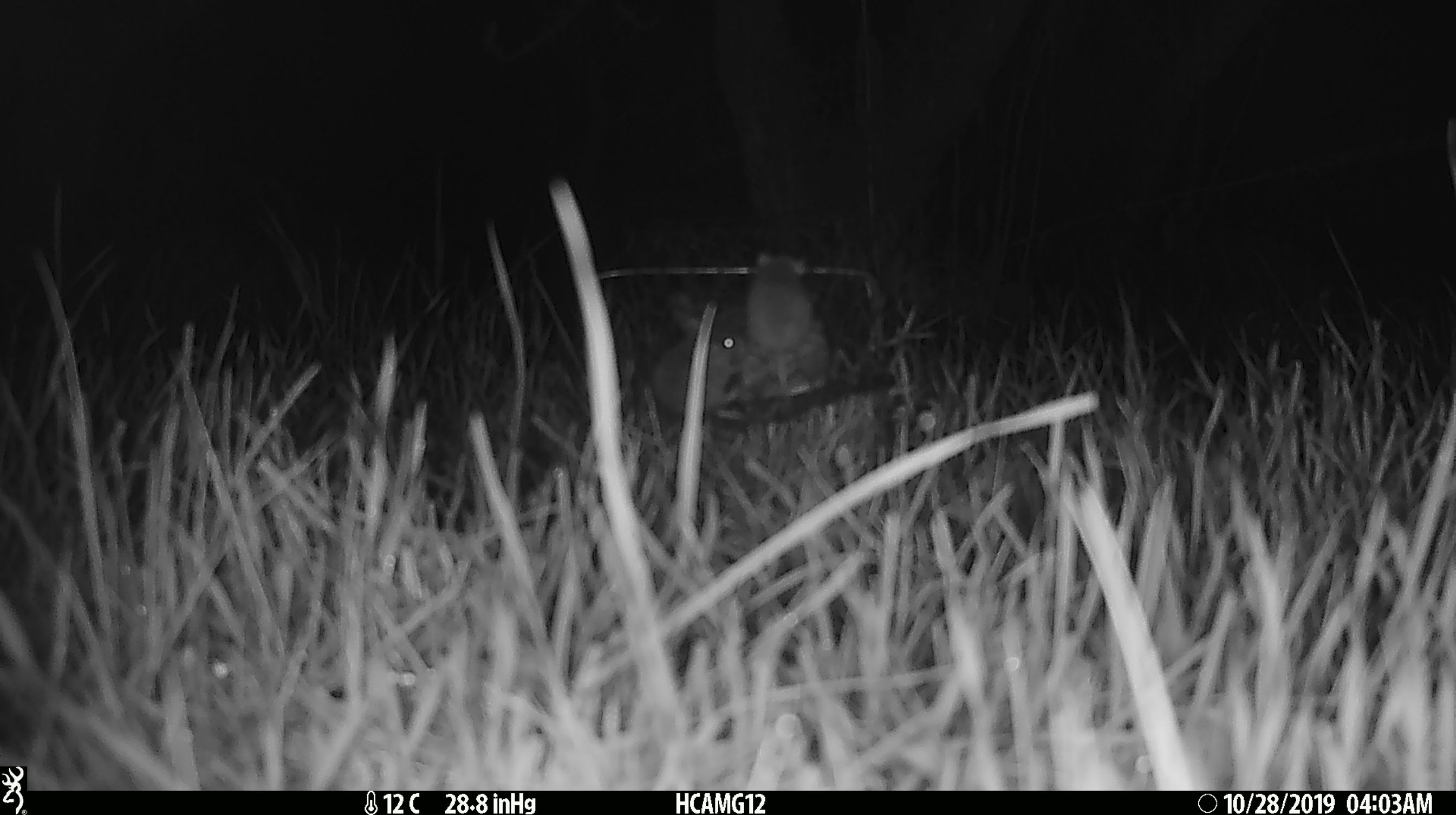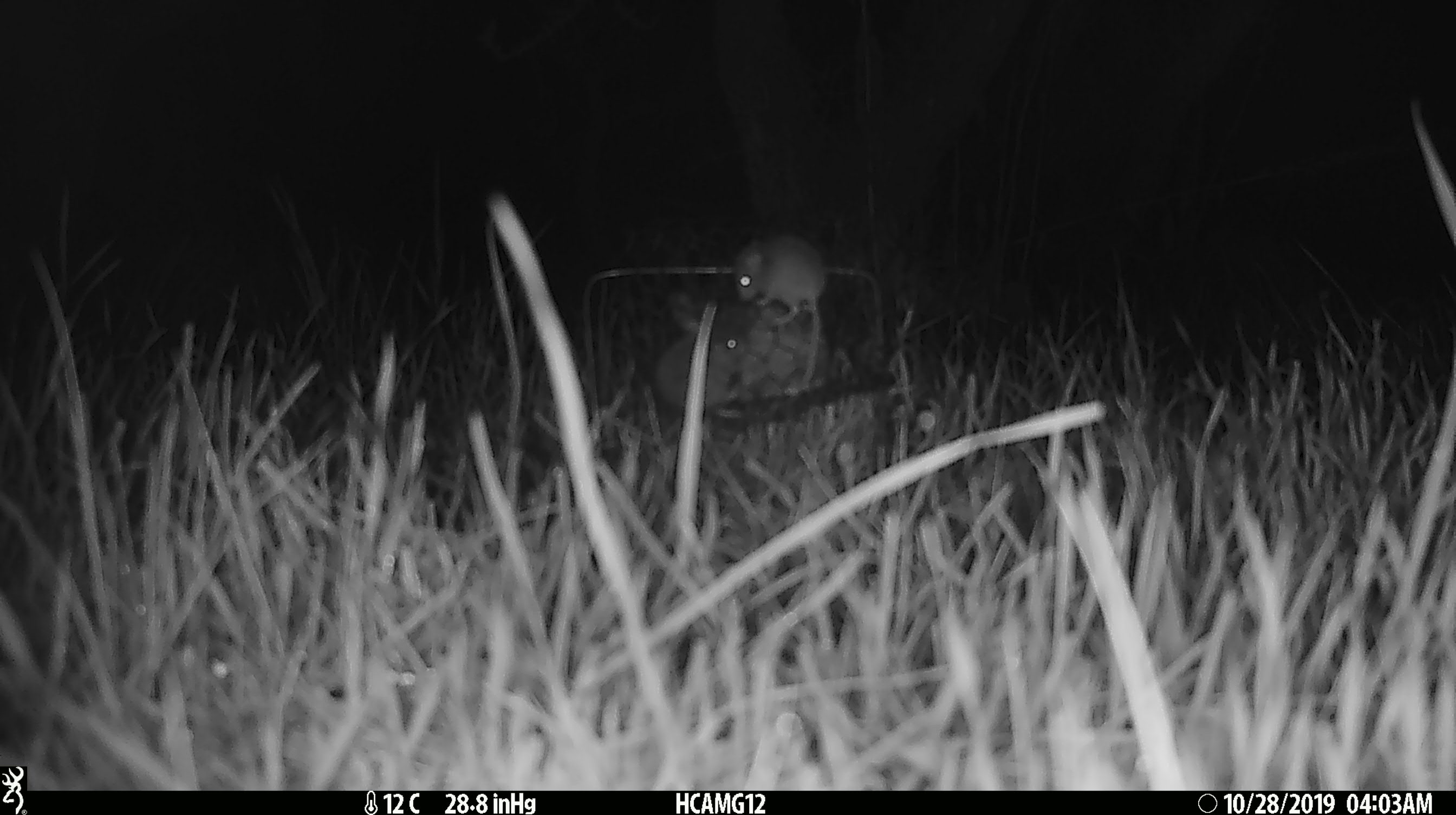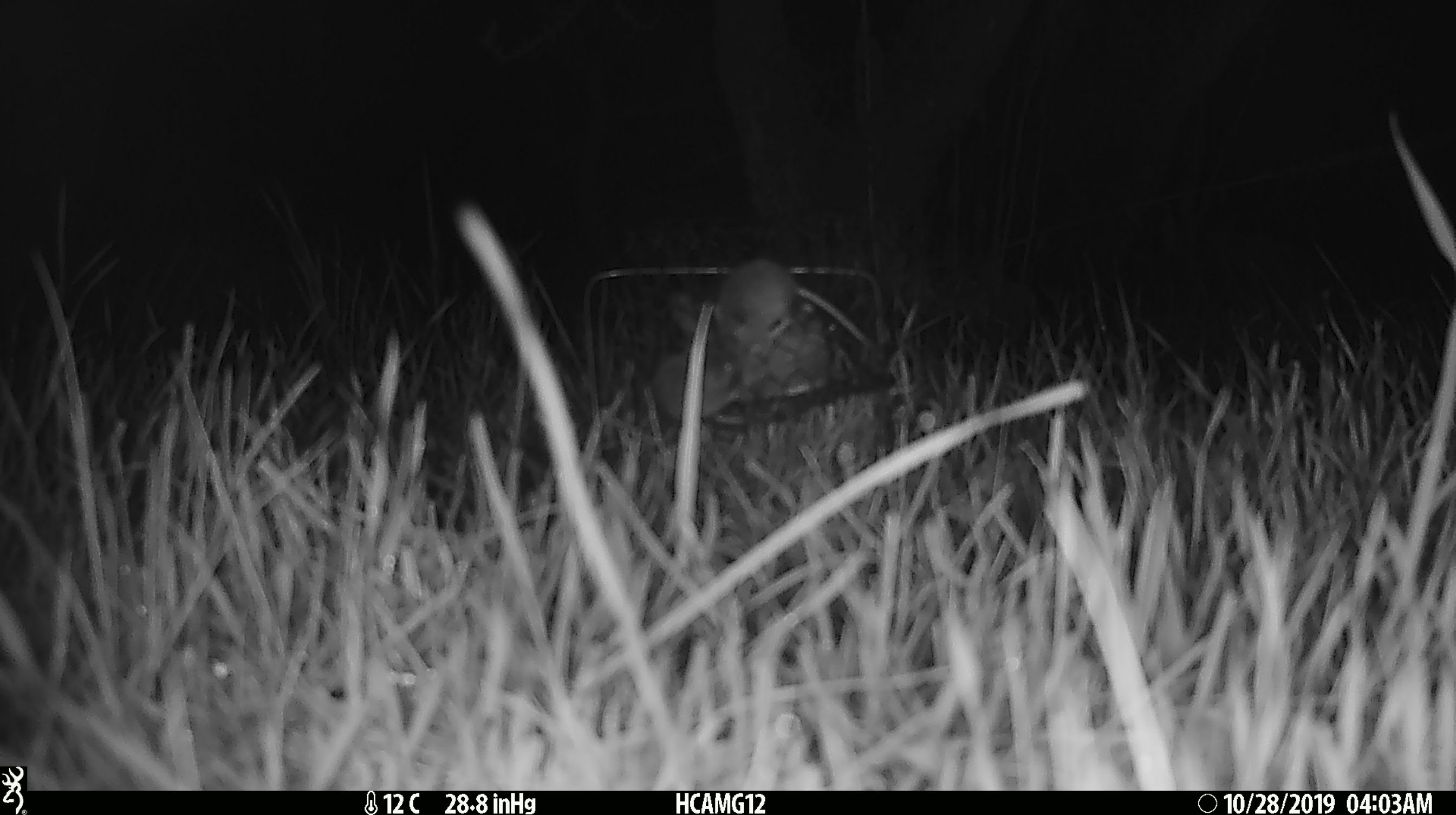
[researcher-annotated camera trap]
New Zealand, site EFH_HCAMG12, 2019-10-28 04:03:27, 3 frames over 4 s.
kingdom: Animalia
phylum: Chordata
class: Mammalia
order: Rodentia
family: Muridae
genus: Mus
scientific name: Mus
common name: mouse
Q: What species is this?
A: Mouse (Mus).